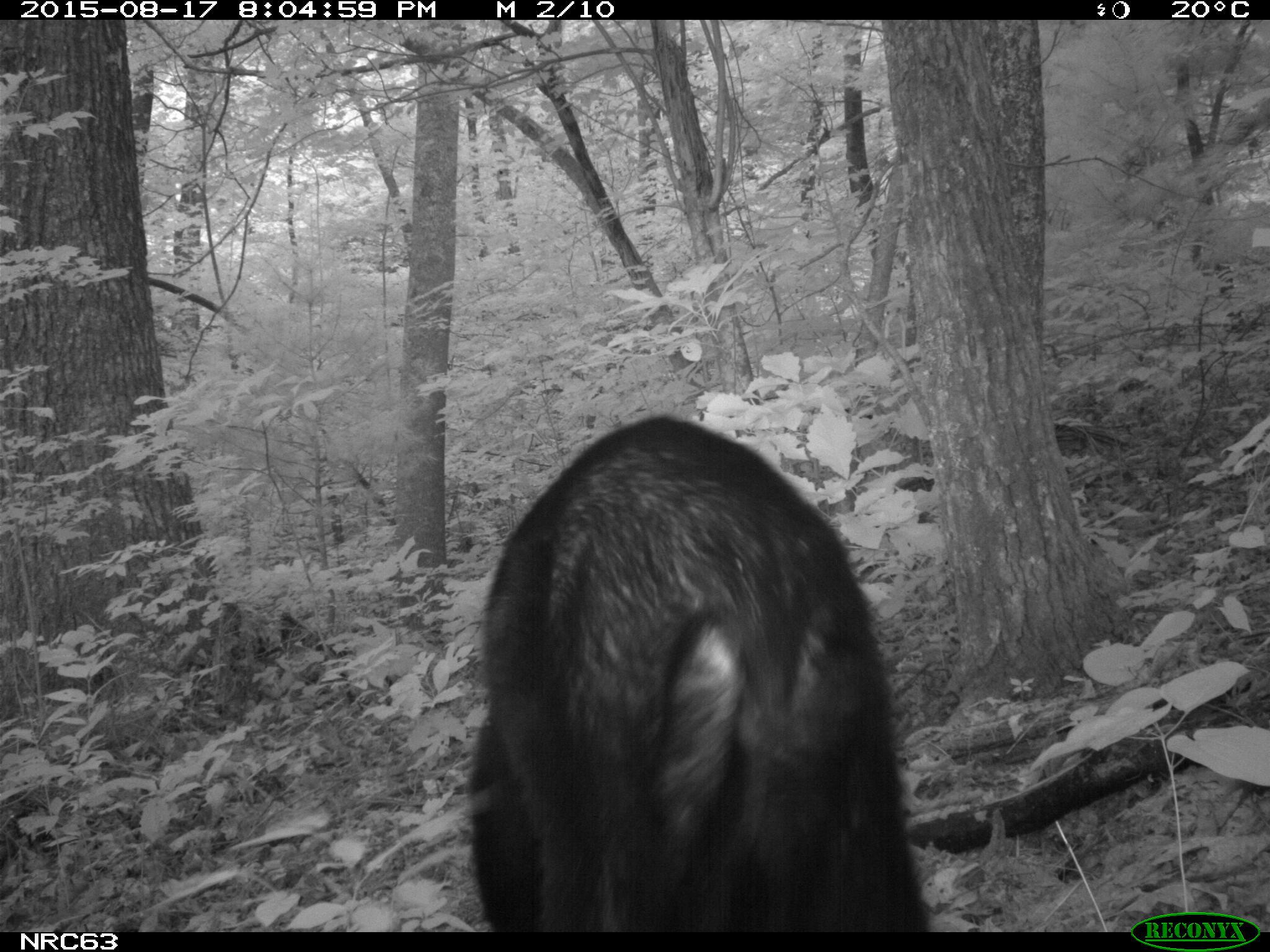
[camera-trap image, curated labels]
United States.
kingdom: Animalia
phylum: Chordata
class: Mammalia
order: Carnivora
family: Ursidae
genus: Ursus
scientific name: Ursus americanus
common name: american black bear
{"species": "American Black Bear (Ursus americanus)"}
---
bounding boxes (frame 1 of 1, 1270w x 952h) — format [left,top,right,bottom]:
American Black Bear: [453,408,931,936]